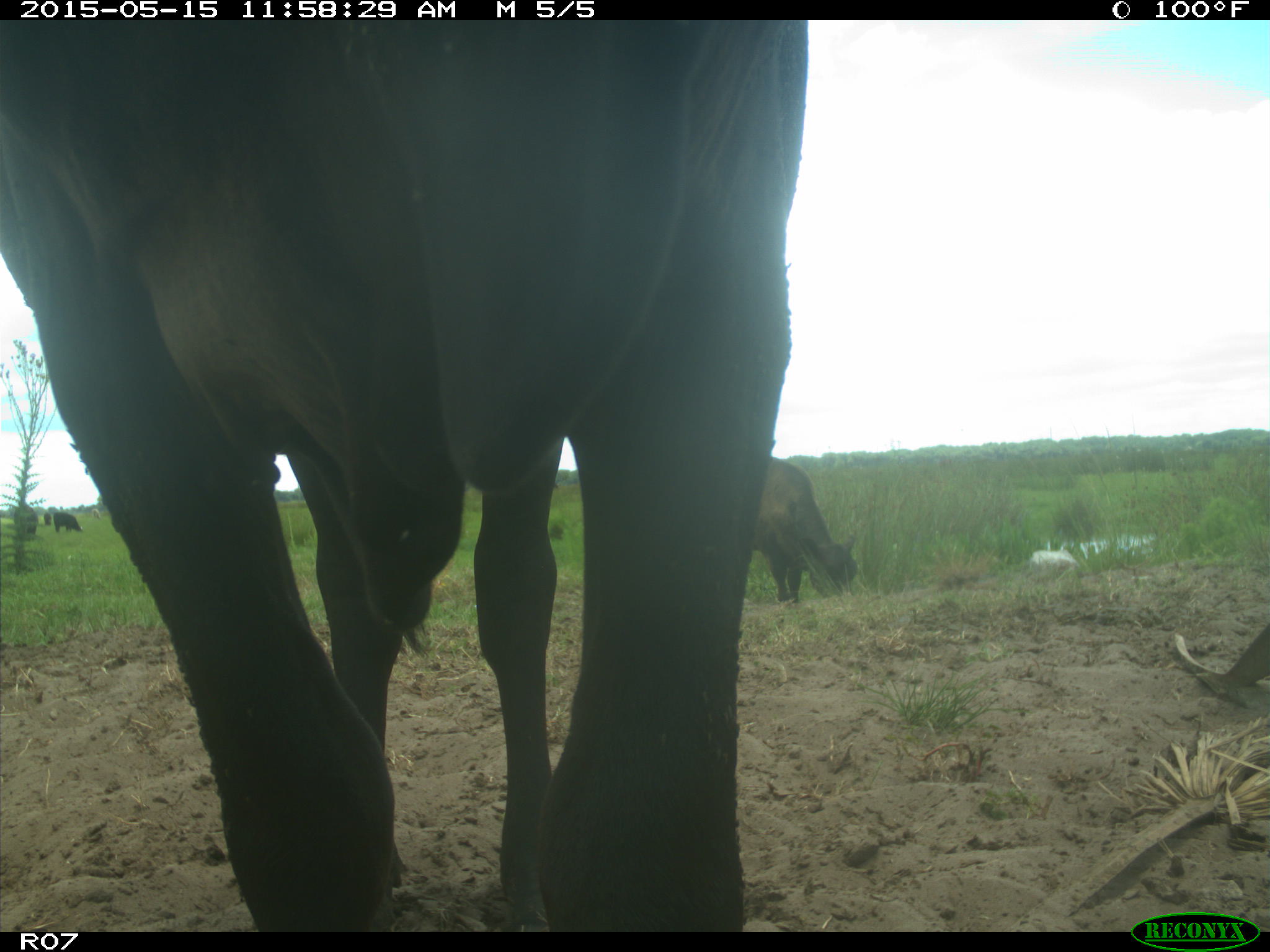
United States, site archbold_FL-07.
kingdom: Animalia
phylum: Chordata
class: Mammalia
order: Artiodactyla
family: Bovidae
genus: Bos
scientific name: Bos taurus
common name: domestic cow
Bos taurus (domestic cow).